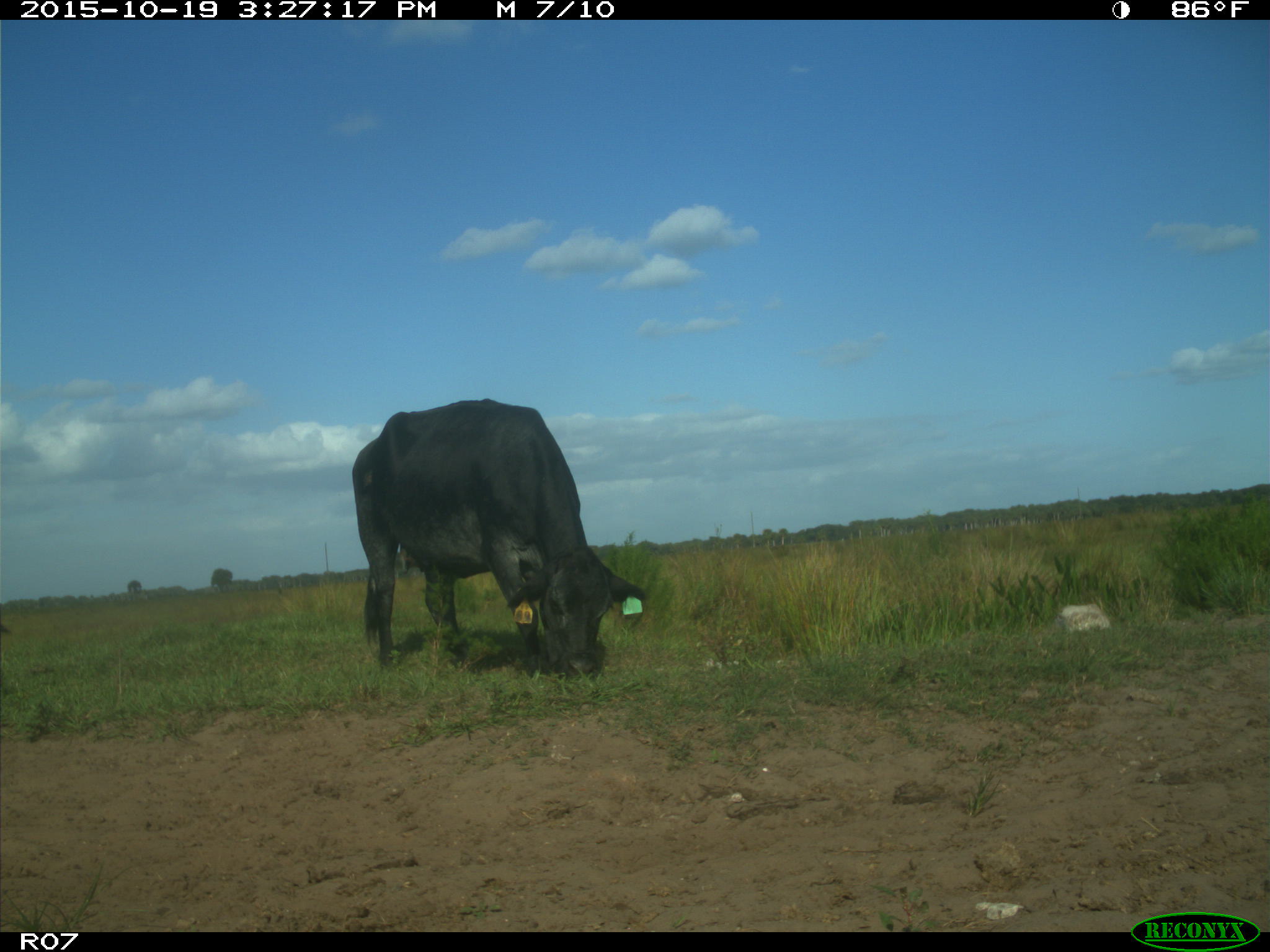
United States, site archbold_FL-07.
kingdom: Animalia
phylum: Chordata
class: Mammalia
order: Artiodactyla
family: Bovidae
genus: Bos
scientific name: Bos taurus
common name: domestic cow